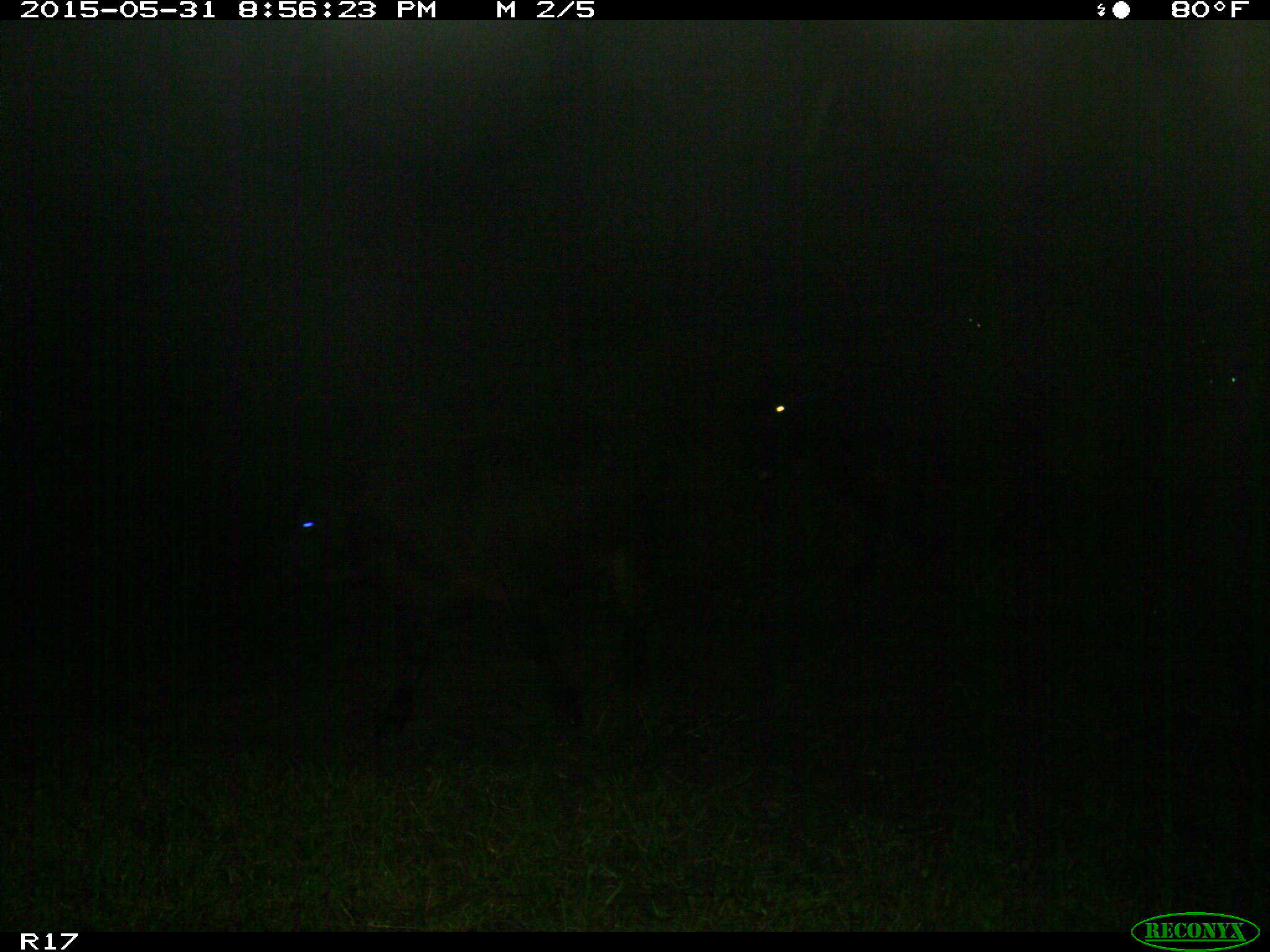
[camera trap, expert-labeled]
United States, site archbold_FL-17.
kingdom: Animalia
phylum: Chordata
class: Mammalia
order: Artiodactyla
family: Bovidae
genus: Bos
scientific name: Bos taurus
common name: domestic cow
Bos taurus (domestic cow).